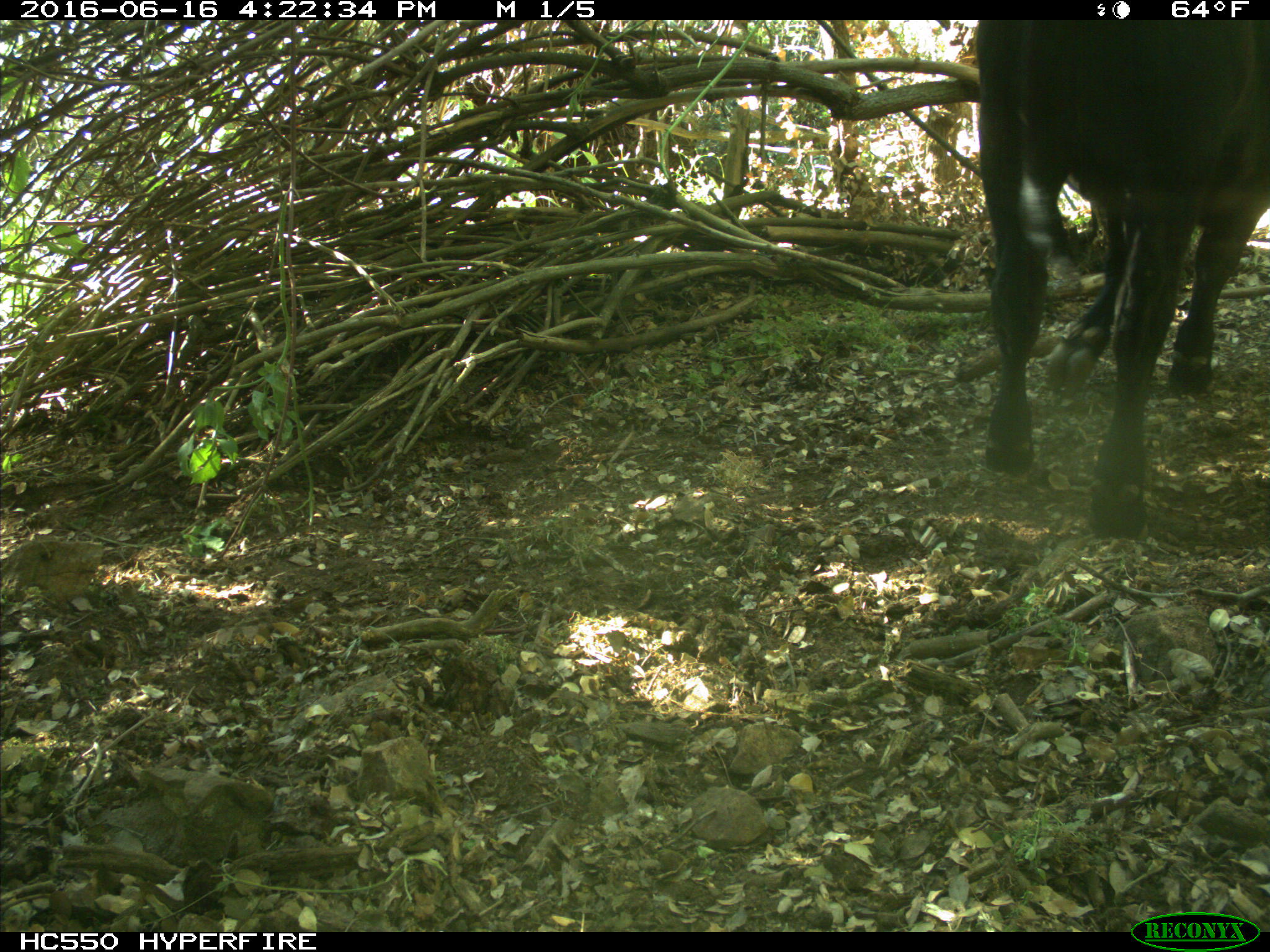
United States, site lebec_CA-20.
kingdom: Animalia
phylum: Chordata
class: Mammalia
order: Artiodactyla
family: Bovidae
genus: Bos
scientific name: Bos taurus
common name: domestic cow